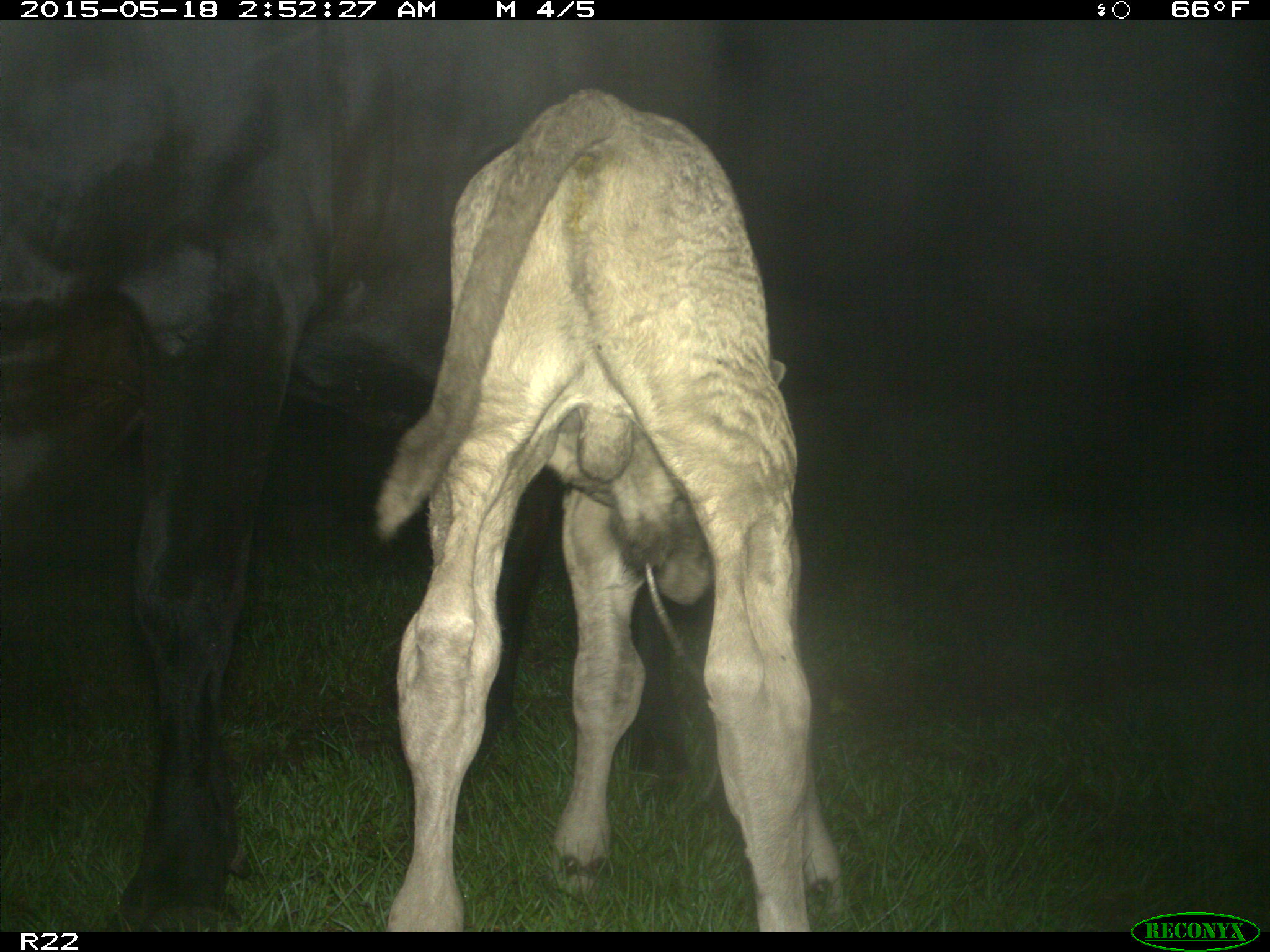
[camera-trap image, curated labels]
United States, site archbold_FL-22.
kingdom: Animalia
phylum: Chordata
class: Mammalia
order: Artiodactyla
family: Bovidae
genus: Bos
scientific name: Bos taurus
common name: domestic cow